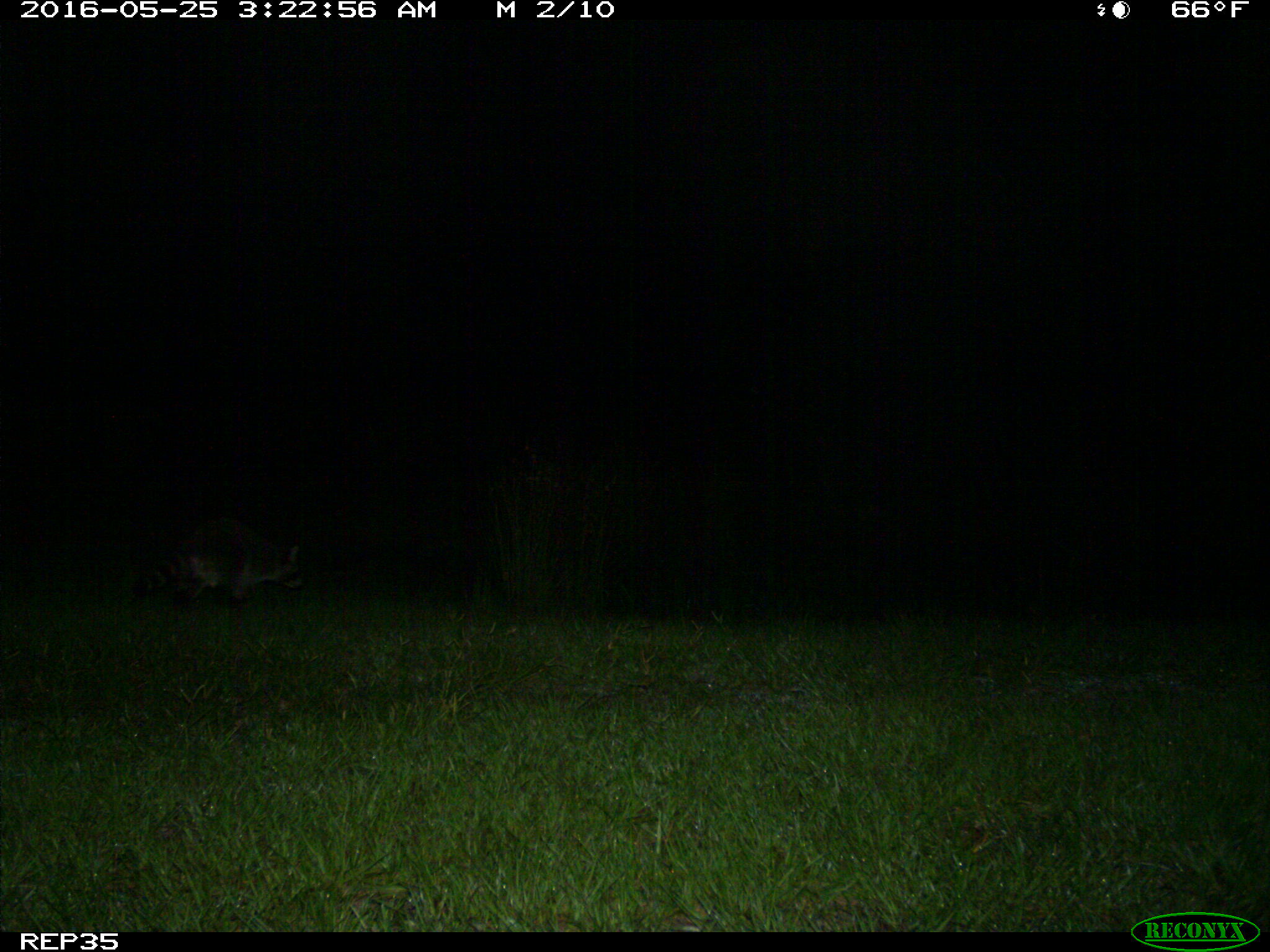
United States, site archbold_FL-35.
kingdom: Animalia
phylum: Chordata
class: Mammalia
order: Carnivora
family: Procyonidae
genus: Procyon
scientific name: Procyon lotor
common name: common raccoon